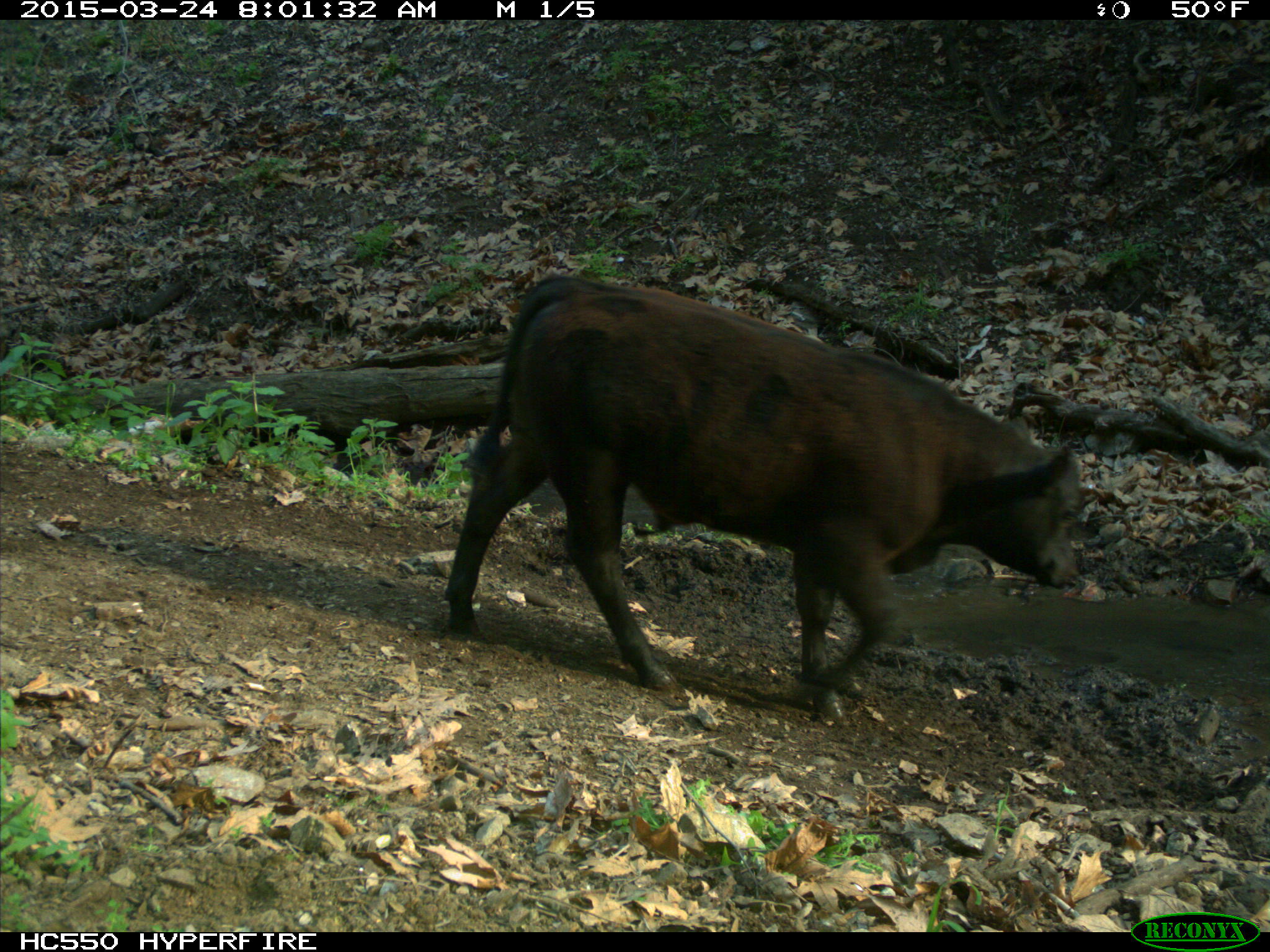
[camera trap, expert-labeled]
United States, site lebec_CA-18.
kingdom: Animalia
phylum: Chordata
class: Mammalia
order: Artiodactyla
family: Bovidae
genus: Bos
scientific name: Bos taurus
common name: domestic cow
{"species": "Bos taurus (domestic cow)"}